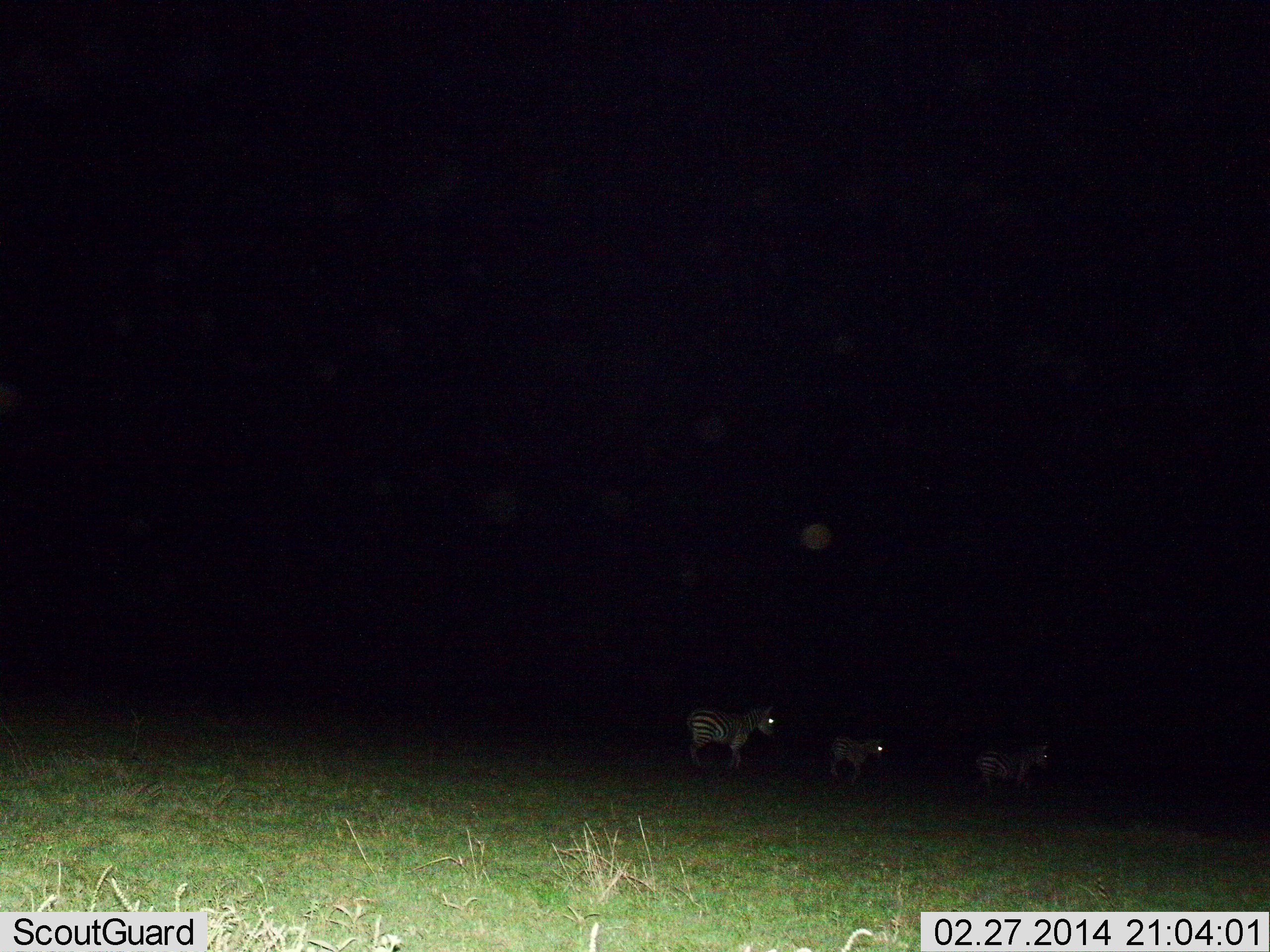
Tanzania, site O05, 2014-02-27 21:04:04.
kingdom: Animalia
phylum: Chordata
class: Mammalia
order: Perissodactyla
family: Equidae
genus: Equus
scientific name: Equus quagga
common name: plains zebra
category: zebra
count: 3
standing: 70%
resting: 0%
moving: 40%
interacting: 0%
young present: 20%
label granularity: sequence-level